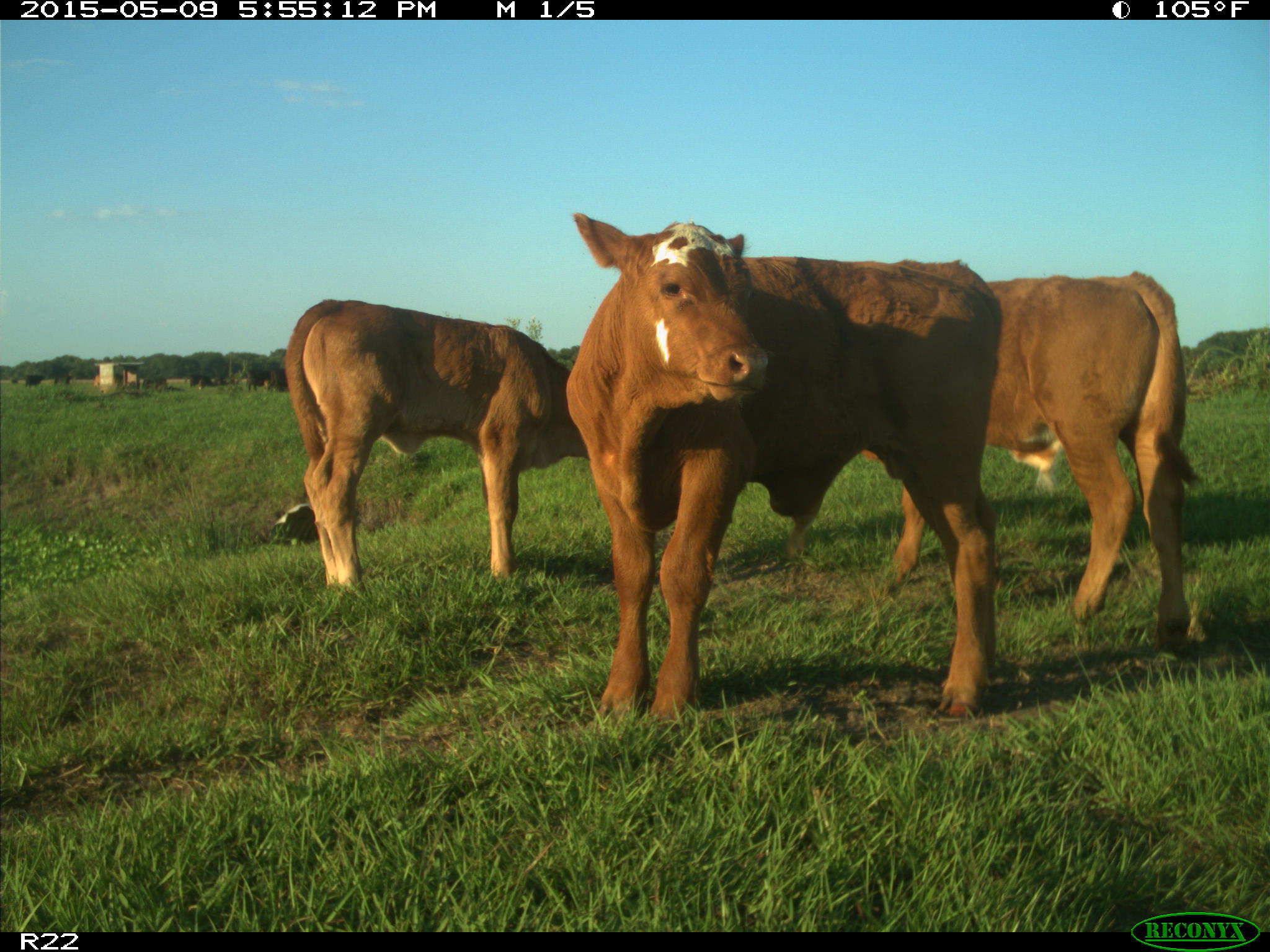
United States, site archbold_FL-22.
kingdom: Animalia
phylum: Chordata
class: Mammalia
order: Artiodactyla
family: Bovidae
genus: Bos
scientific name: Bos taurus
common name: domestic cow